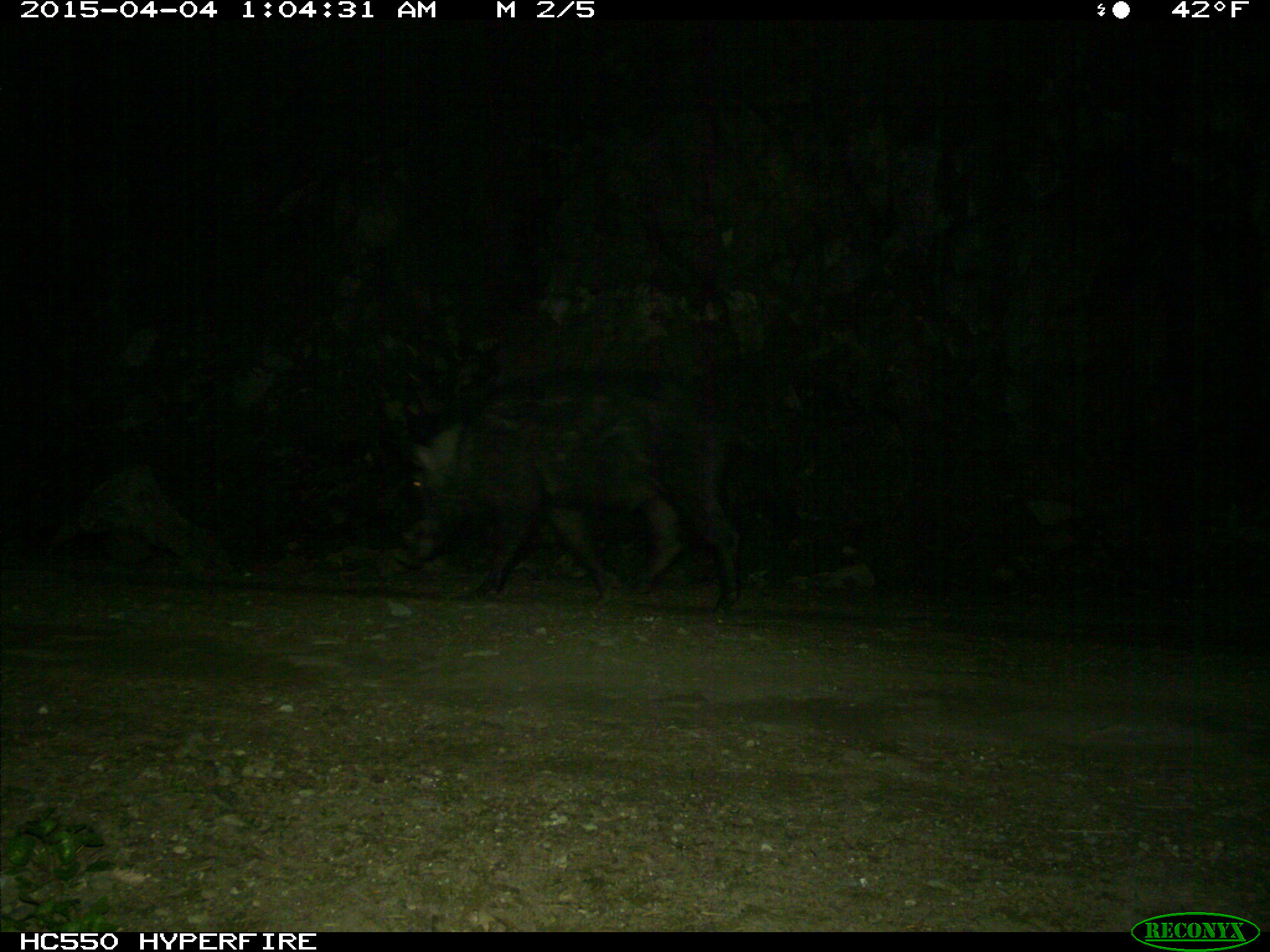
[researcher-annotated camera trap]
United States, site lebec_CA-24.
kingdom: Animalia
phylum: Chordata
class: Mammalia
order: Artiodactyla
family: Suidae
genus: Sus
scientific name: Sus scrofa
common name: wild boar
Sus scrofa (wild boar).